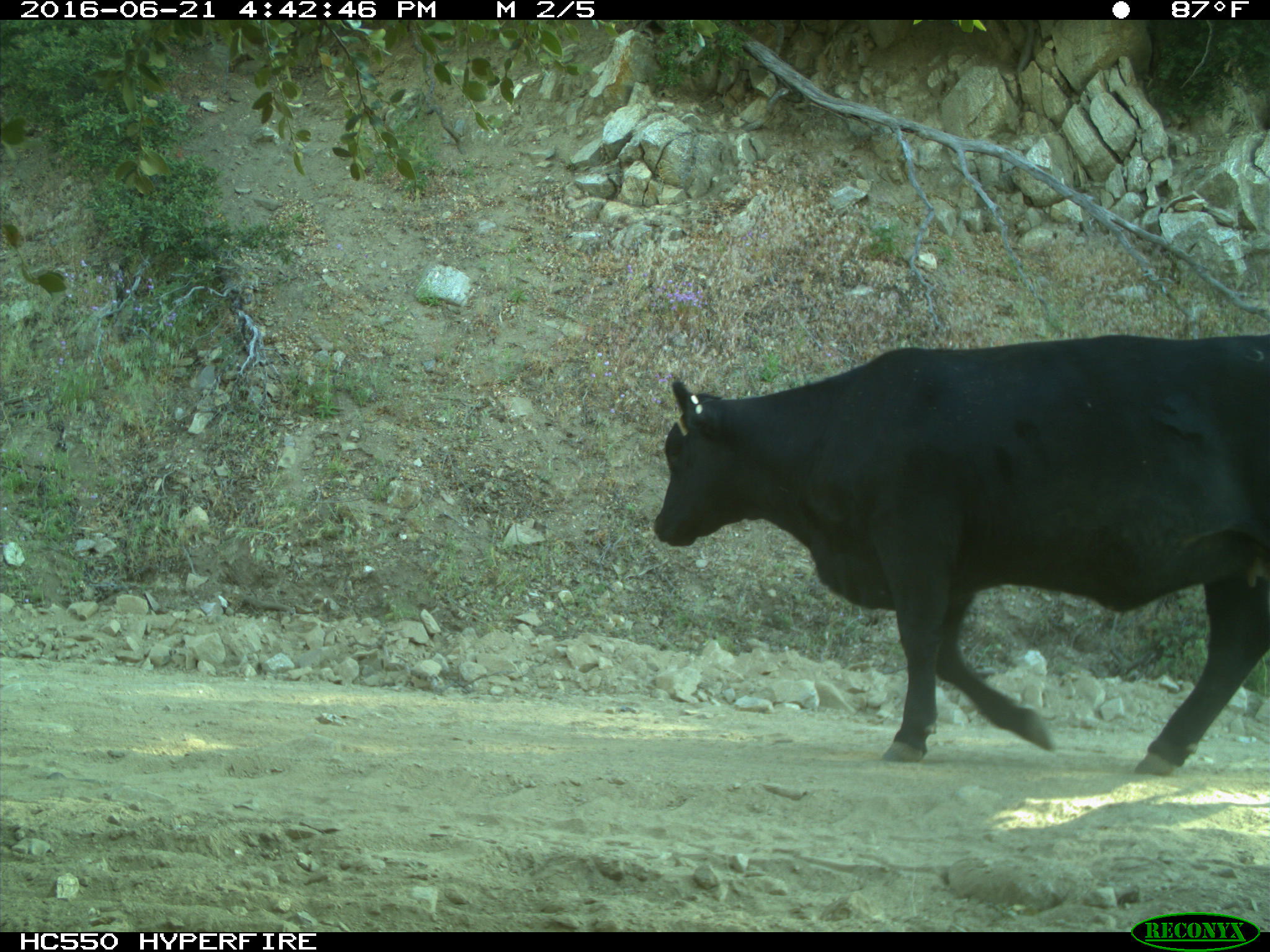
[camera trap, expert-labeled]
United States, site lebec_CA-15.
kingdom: Animalia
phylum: Chordata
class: Mammalia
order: Artiodactyla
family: Bovidae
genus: Bos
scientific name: Bos taurus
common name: domestic cow